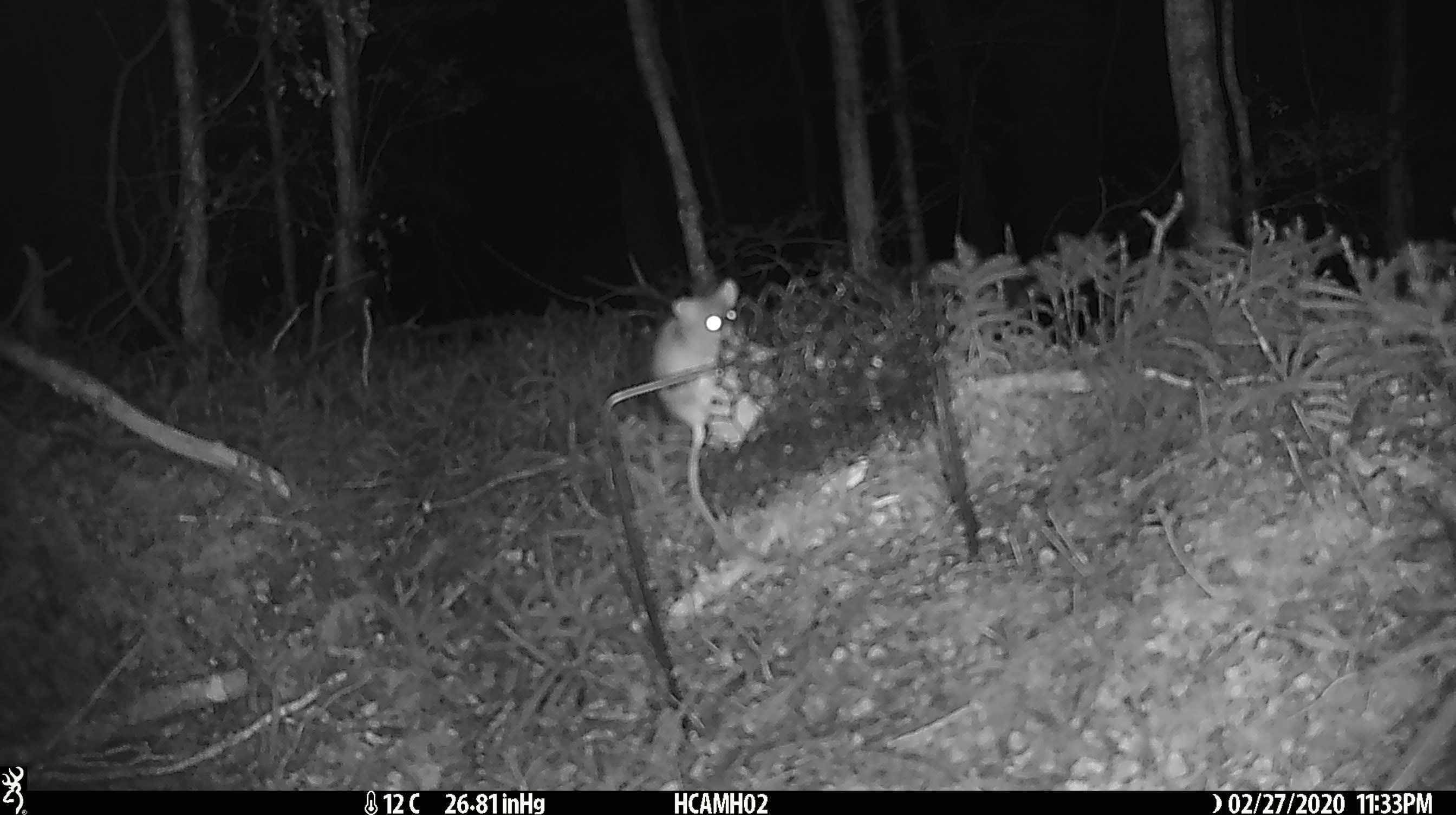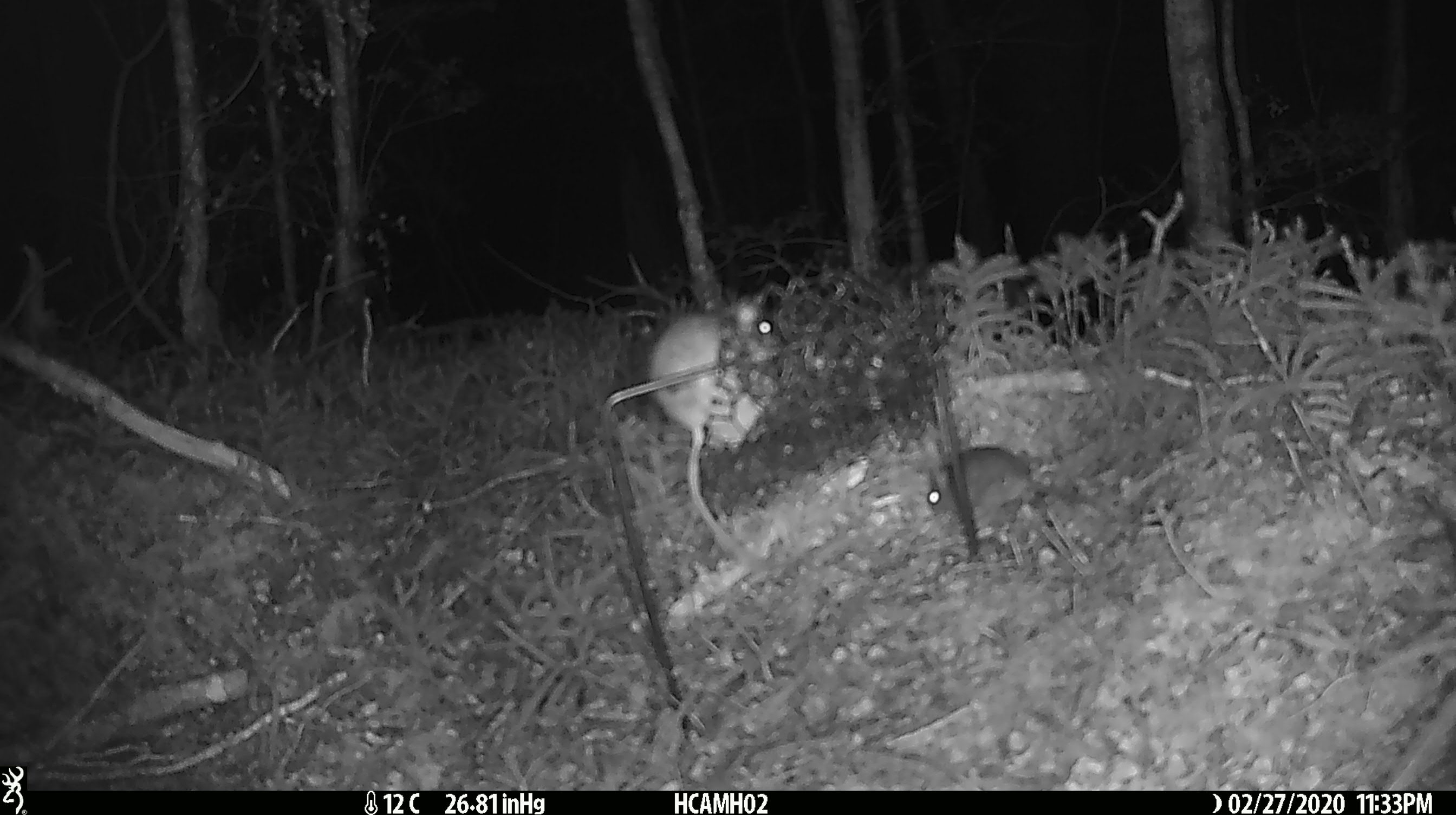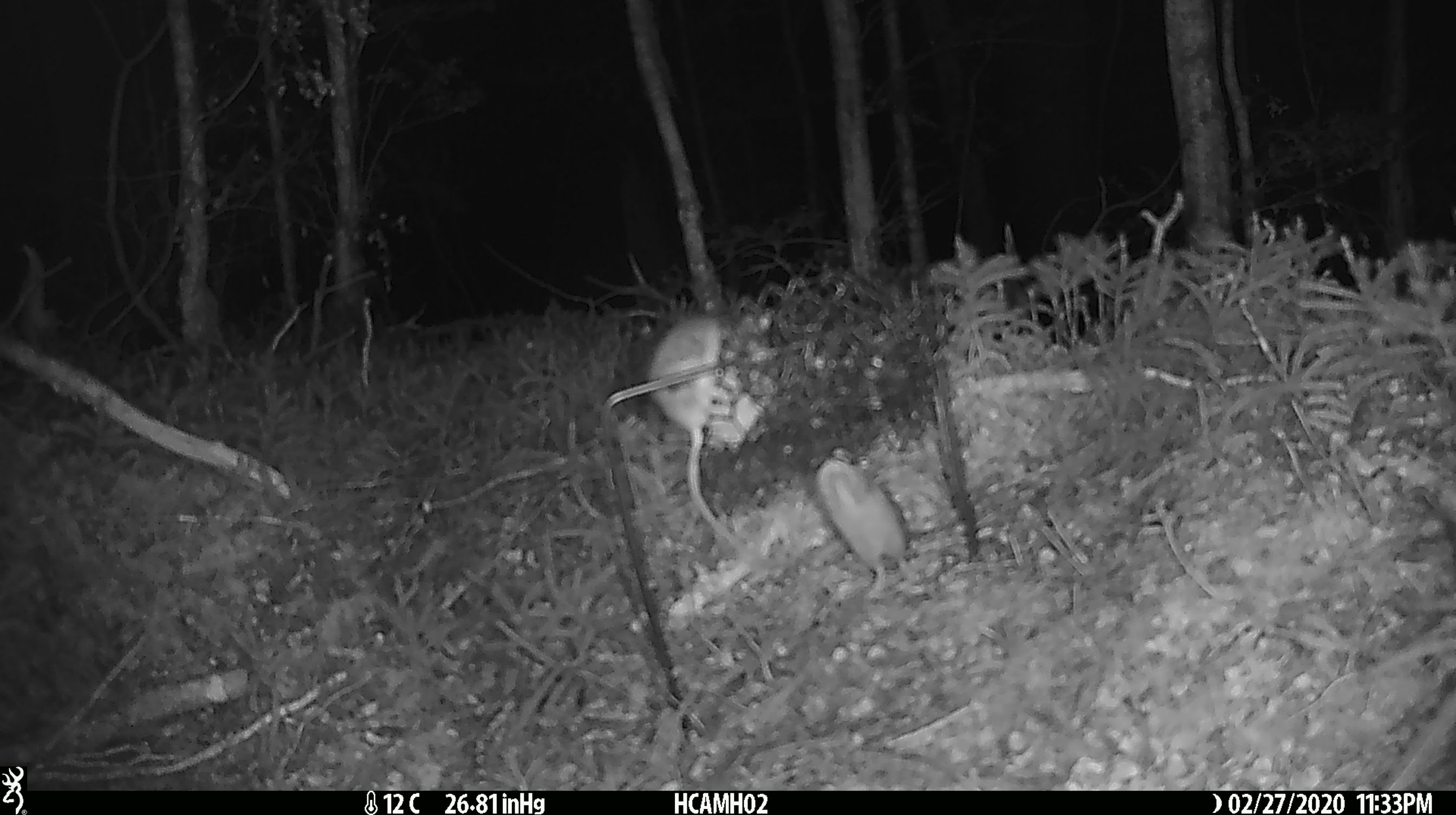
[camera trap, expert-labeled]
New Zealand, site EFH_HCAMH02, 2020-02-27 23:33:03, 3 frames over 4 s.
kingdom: Animalia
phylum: Chordata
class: Mammalia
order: Rodentia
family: Muridae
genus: Mus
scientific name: Mus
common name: mouse